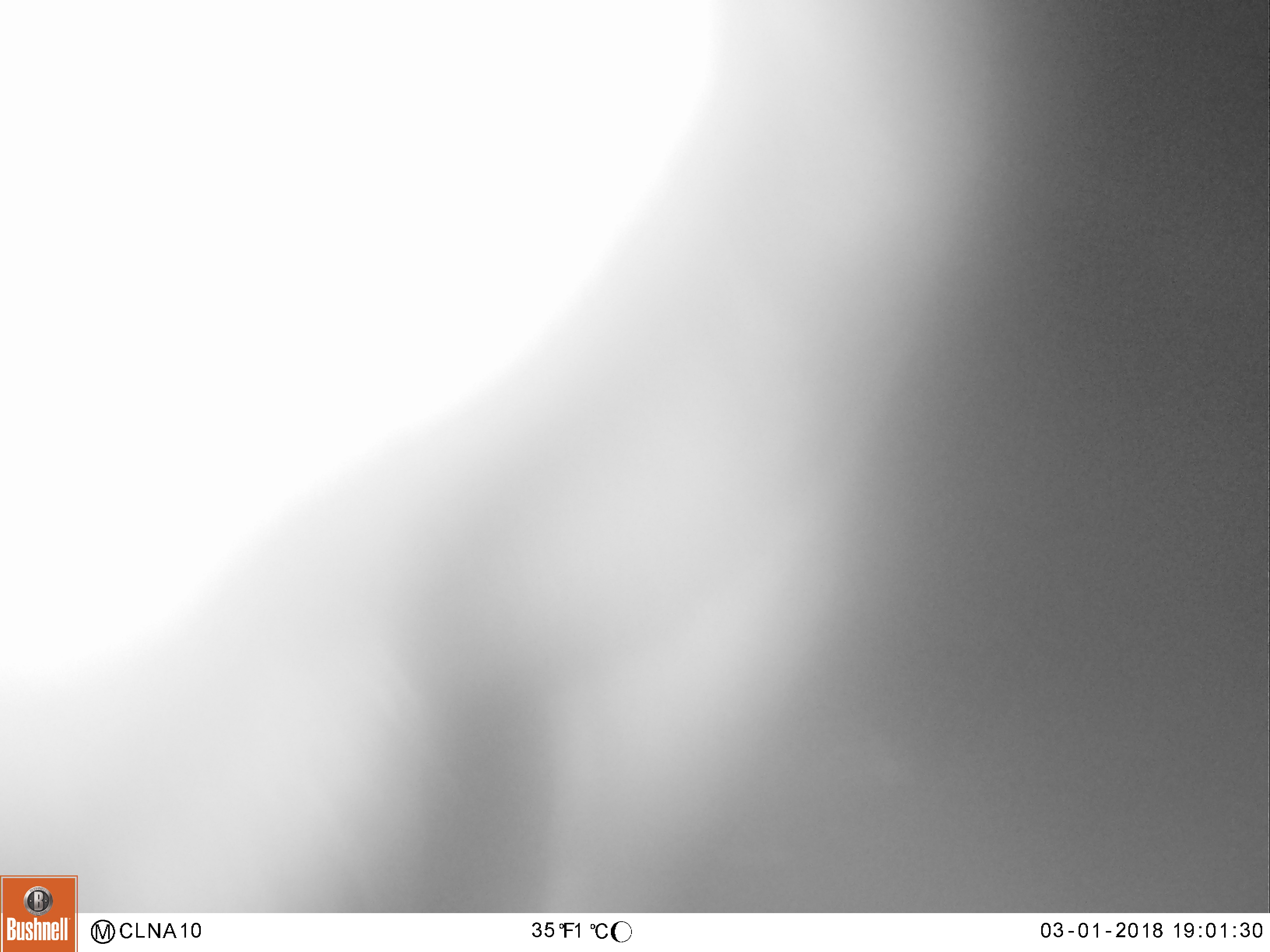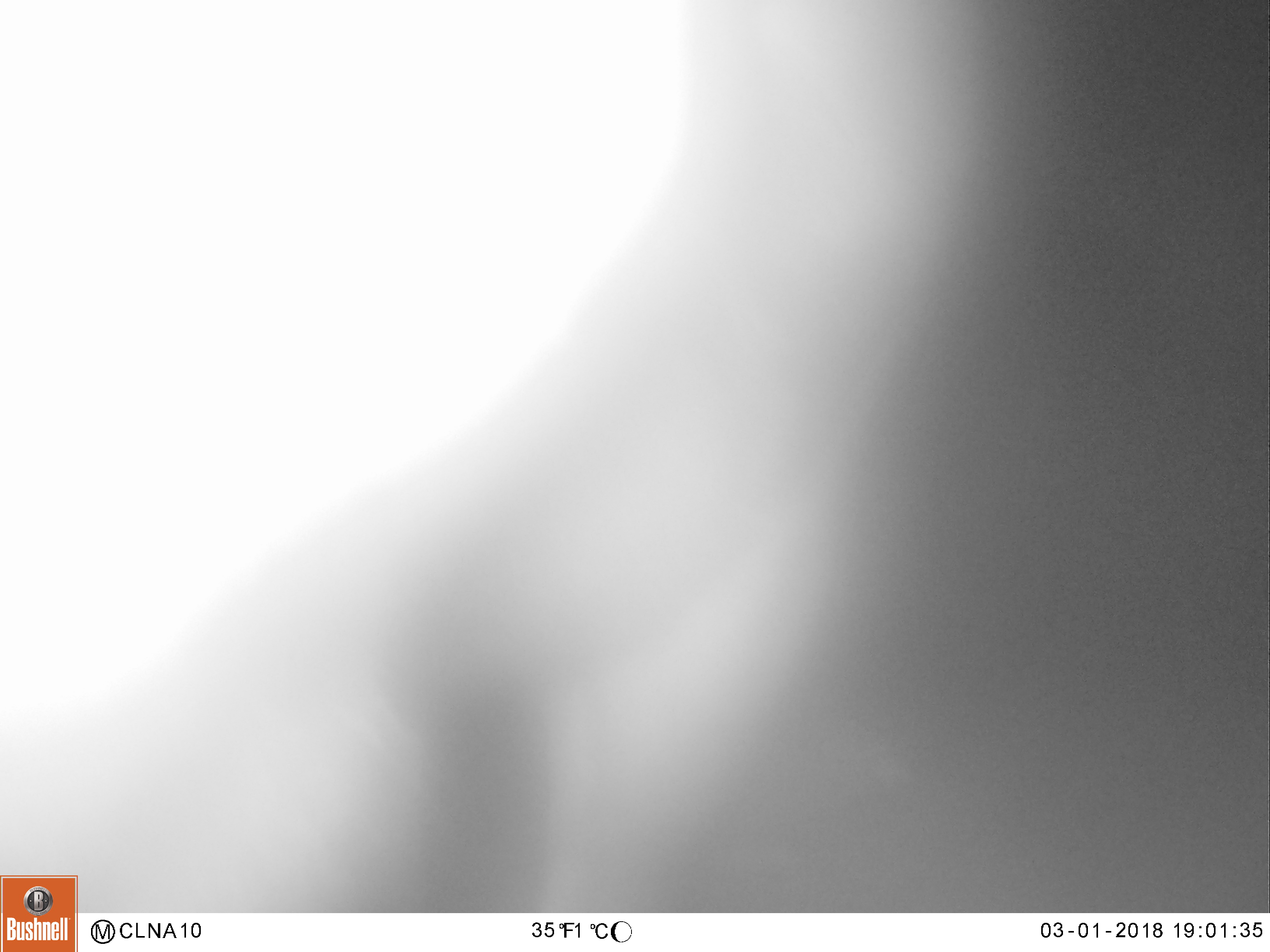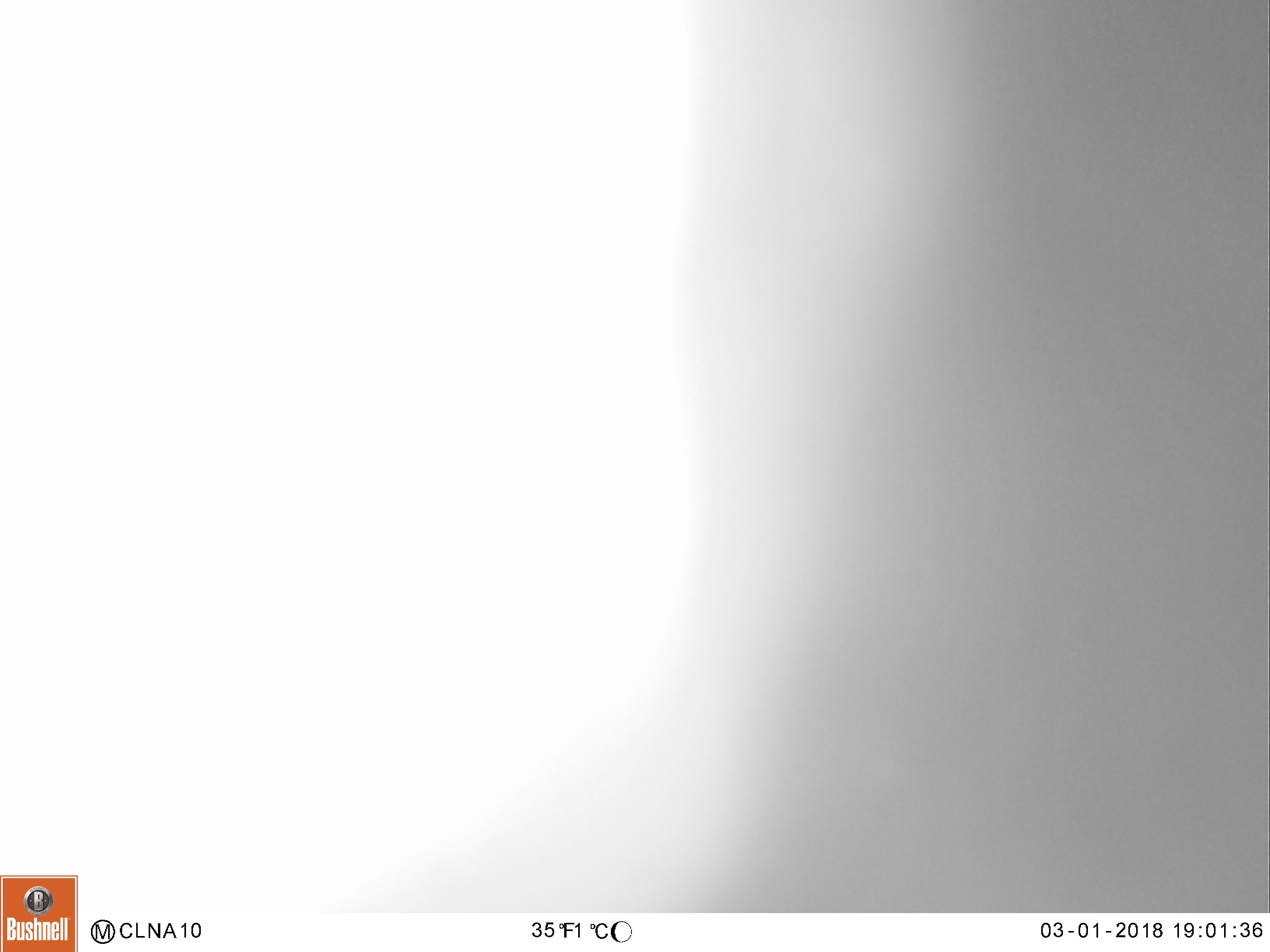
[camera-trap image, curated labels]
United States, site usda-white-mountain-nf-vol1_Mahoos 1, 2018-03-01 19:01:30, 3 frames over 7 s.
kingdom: Animalia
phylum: Chordata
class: Mammalia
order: Artiodactyla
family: Cervidae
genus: Alces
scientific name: Alces alces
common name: moose